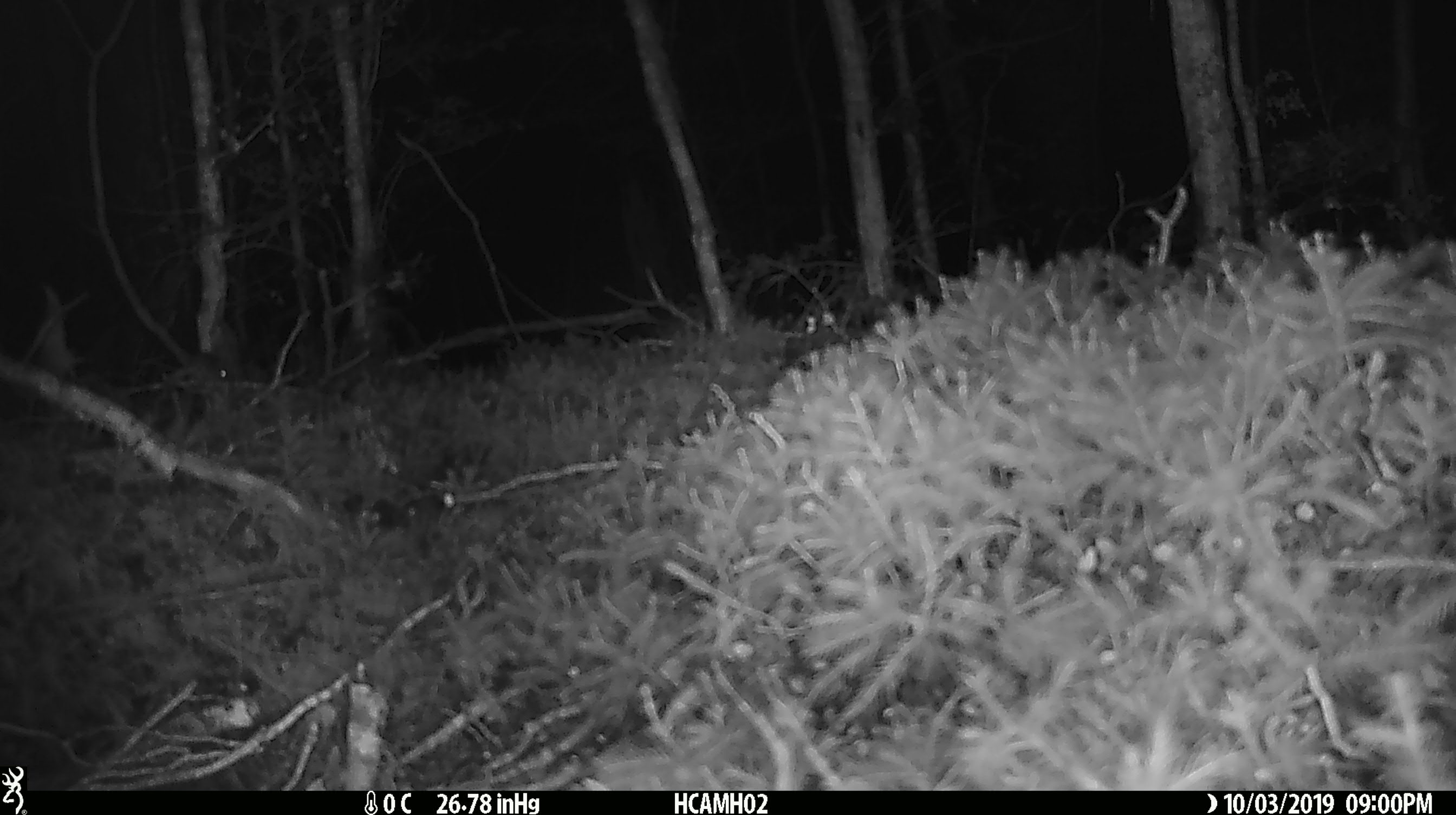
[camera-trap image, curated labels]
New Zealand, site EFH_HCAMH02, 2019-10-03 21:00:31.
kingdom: Animalia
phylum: Chordata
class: Mammalia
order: Rodentia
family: Muridae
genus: Mus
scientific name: Mus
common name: mouse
Mouse (Mus).